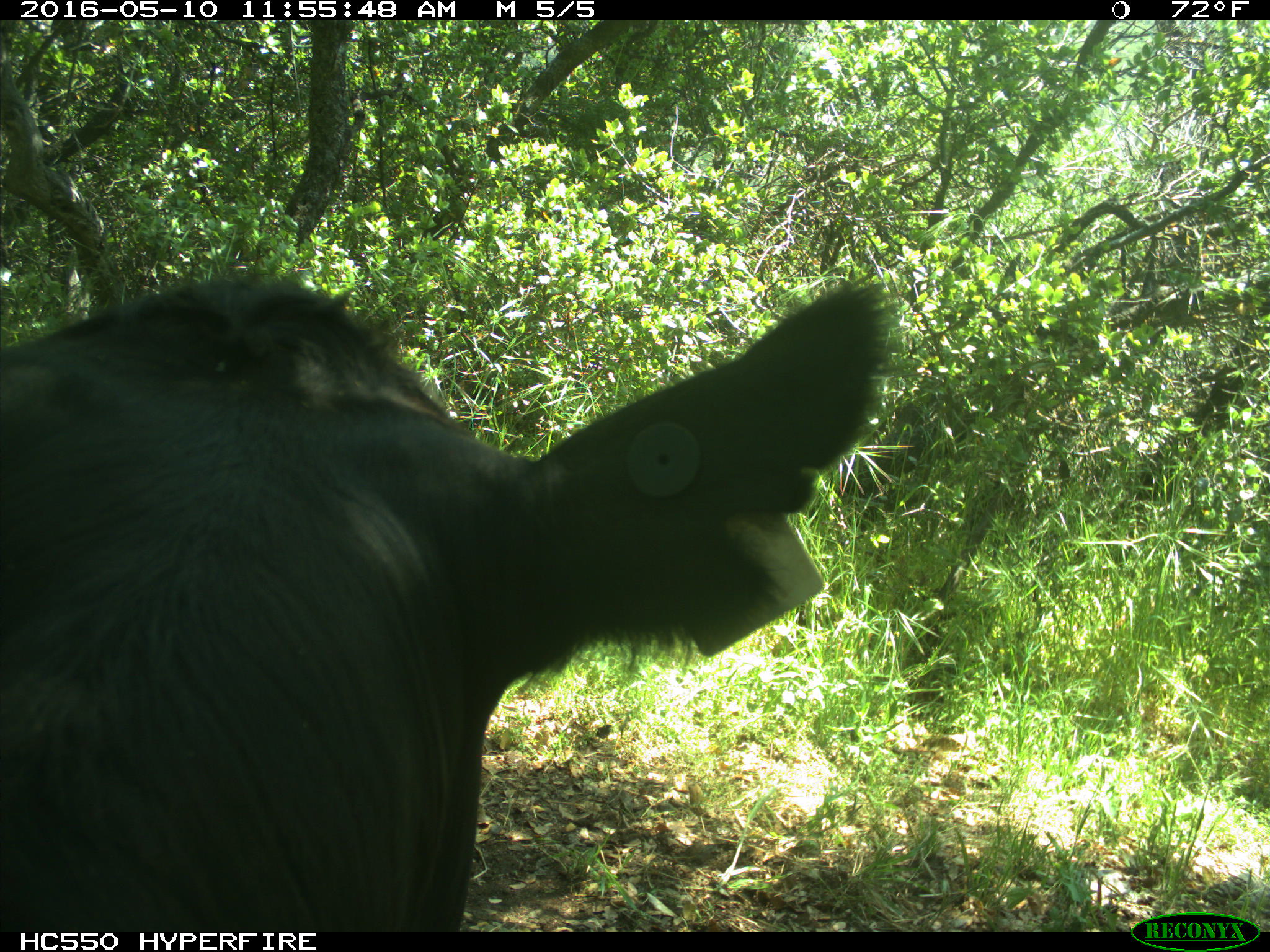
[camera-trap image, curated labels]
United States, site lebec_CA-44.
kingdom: Animalia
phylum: Chordata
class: Mammalia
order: Artiodactyla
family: Bovidae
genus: Bos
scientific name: Bos taurus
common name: domestic cow